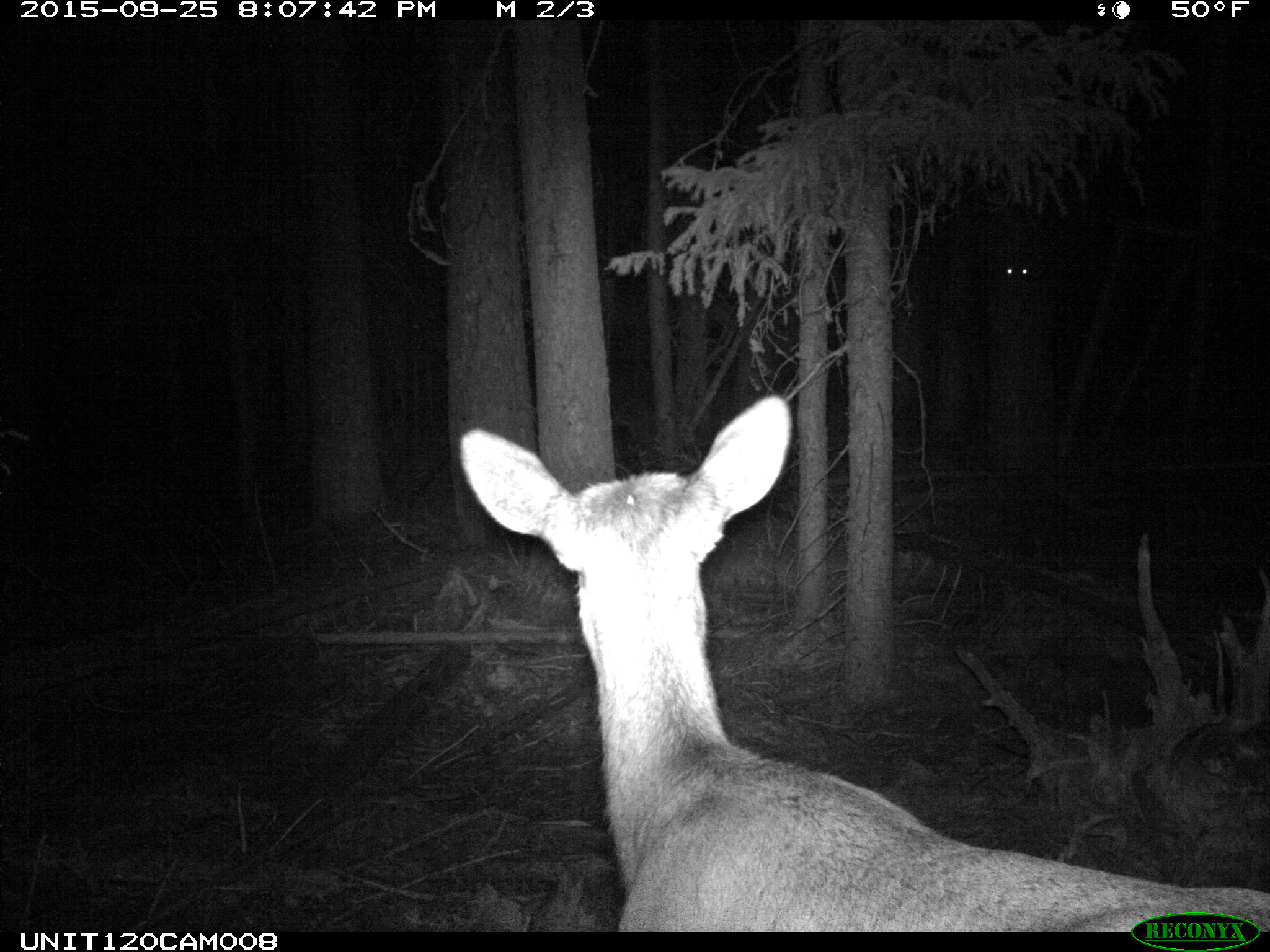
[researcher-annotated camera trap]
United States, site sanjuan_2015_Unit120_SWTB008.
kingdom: Animalia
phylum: Chordata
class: Mammalia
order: Artiodactyla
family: Cervidae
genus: Cervus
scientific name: Cervus elaphus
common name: red deer